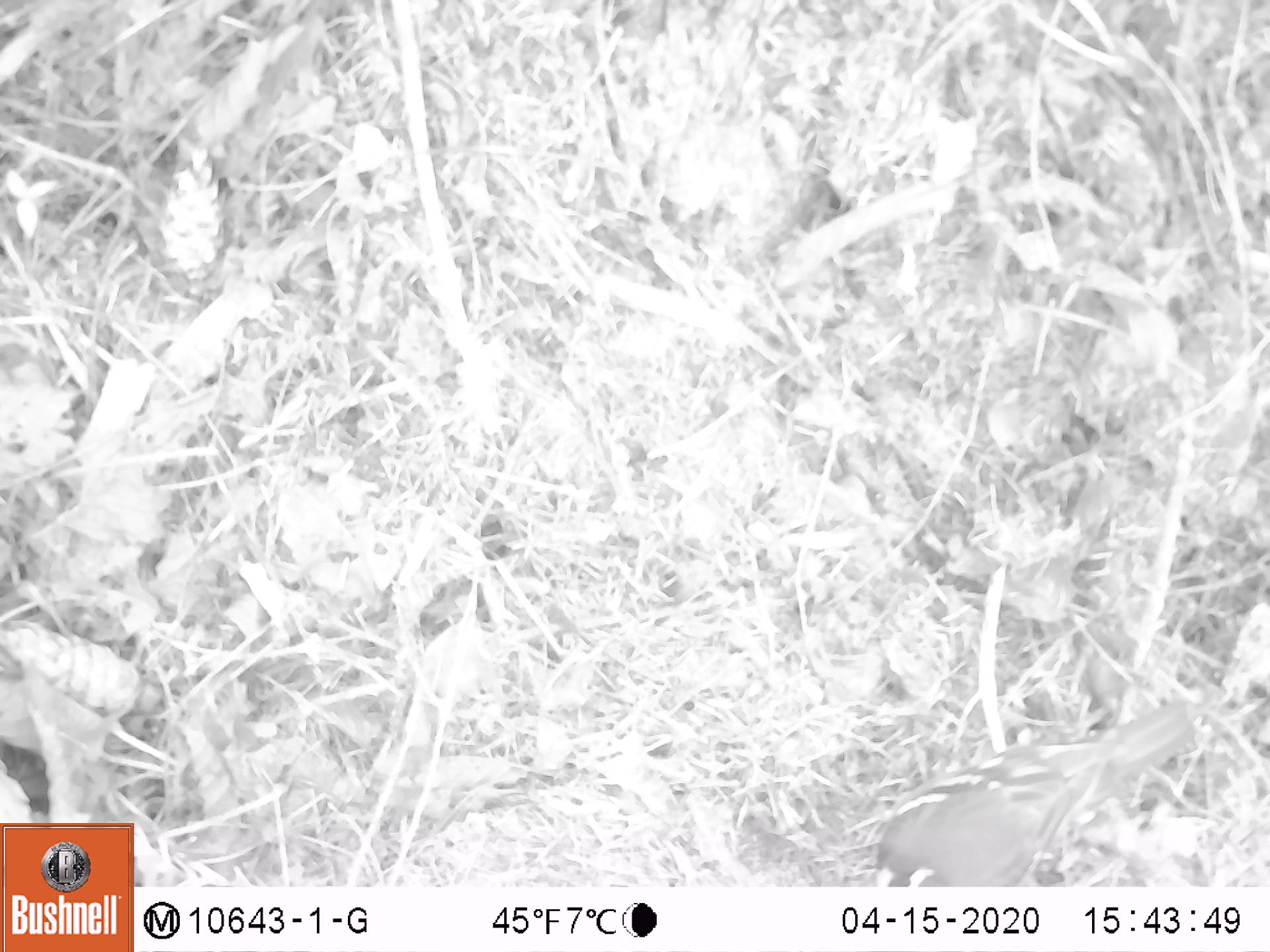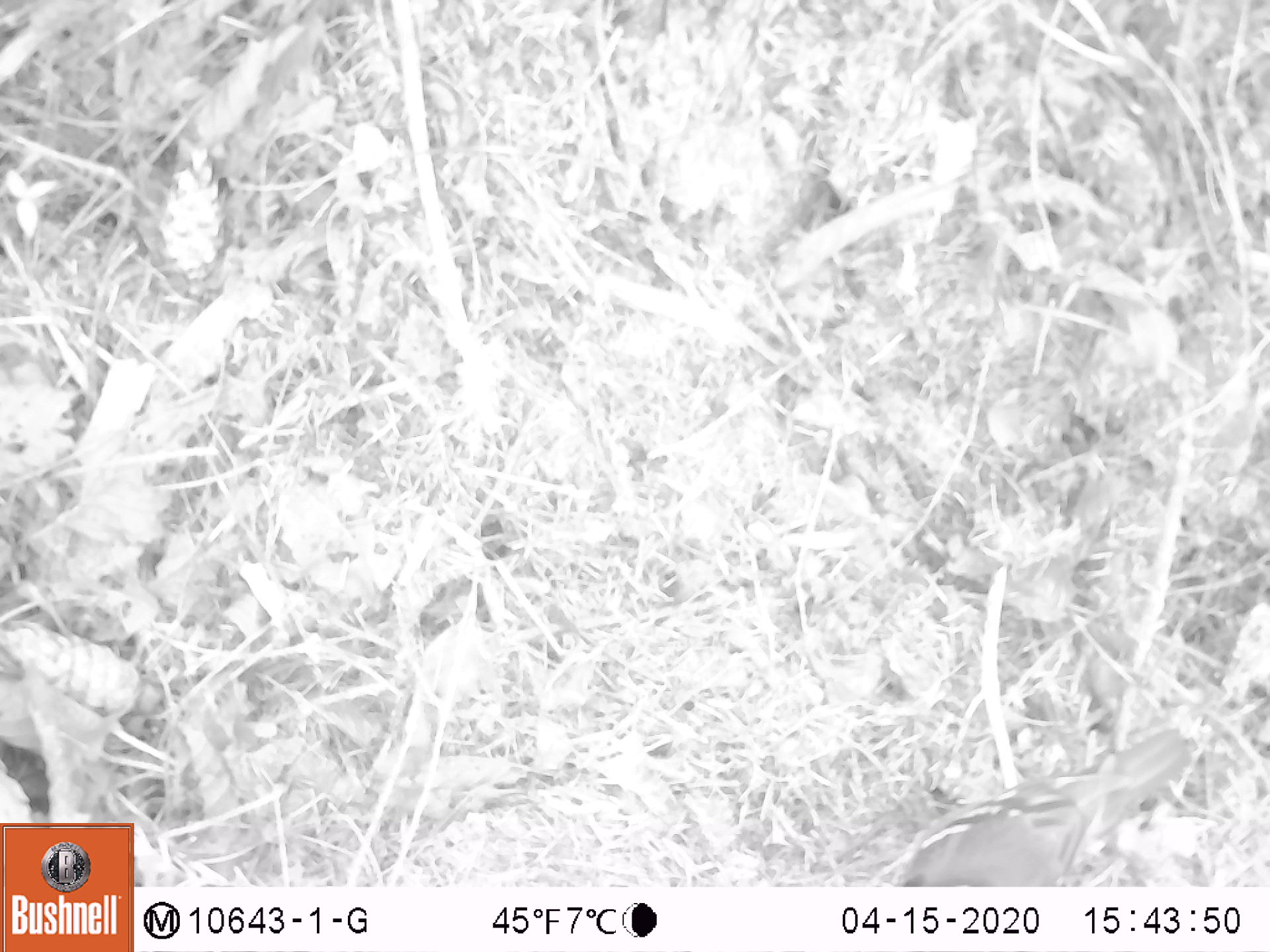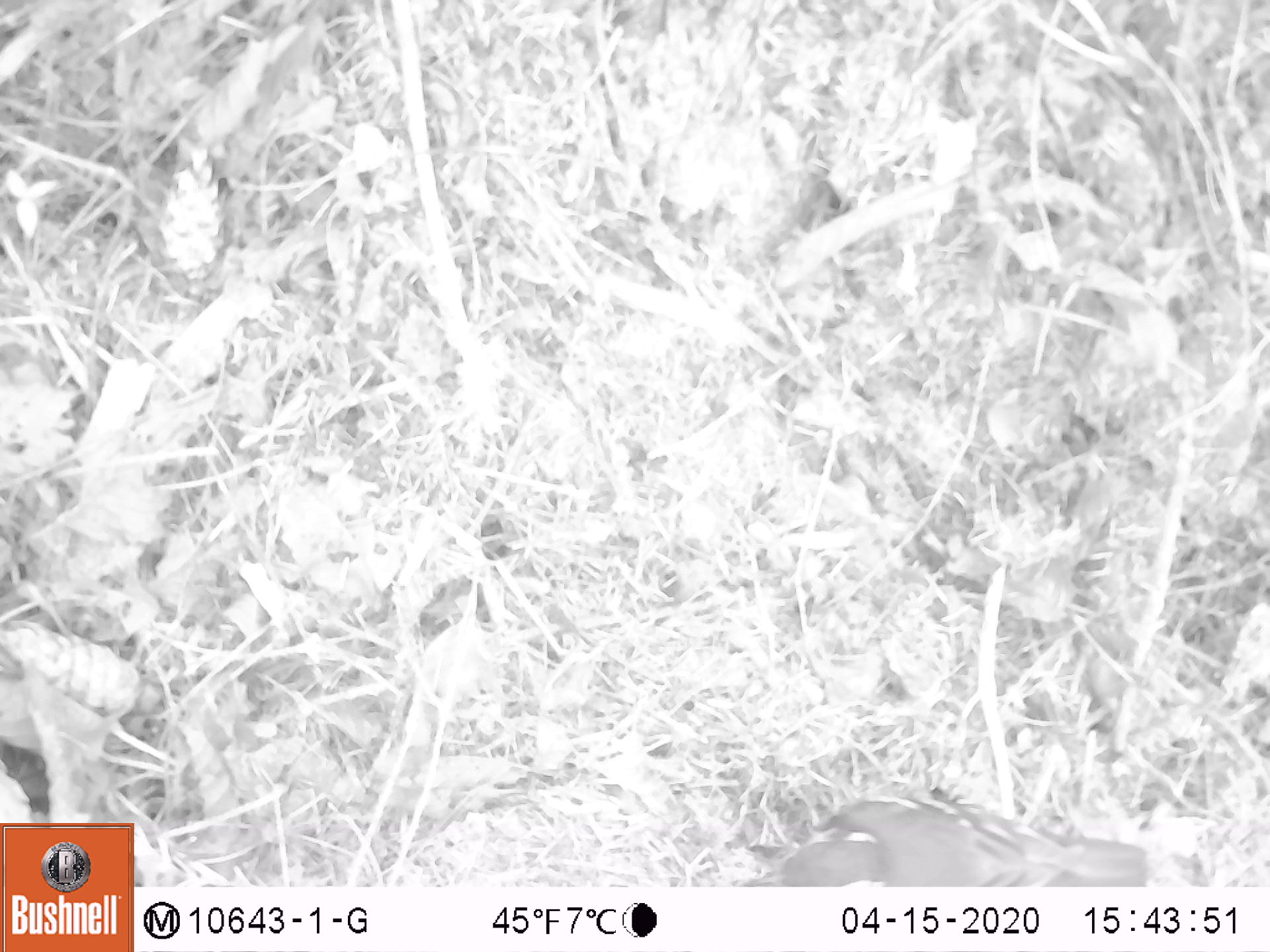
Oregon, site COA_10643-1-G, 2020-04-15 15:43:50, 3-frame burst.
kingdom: Animalia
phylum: Chordata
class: Aves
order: Passeriformes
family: Turdidae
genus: Ixoreus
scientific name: Ixoreus naevius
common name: varied thrush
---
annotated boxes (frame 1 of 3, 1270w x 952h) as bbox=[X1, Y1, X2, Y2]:
varied thrush: bbox=[873, 696, 1194, 882]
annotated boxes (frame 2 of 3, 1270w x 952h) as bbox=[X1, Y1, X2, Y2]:
varied thrush: bbox=[885, 727, 1197, 884]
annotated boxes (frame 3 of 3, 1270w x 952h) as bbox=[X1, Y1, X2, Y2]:
varied thrush: bbox=[745, 791, 1155, 884]